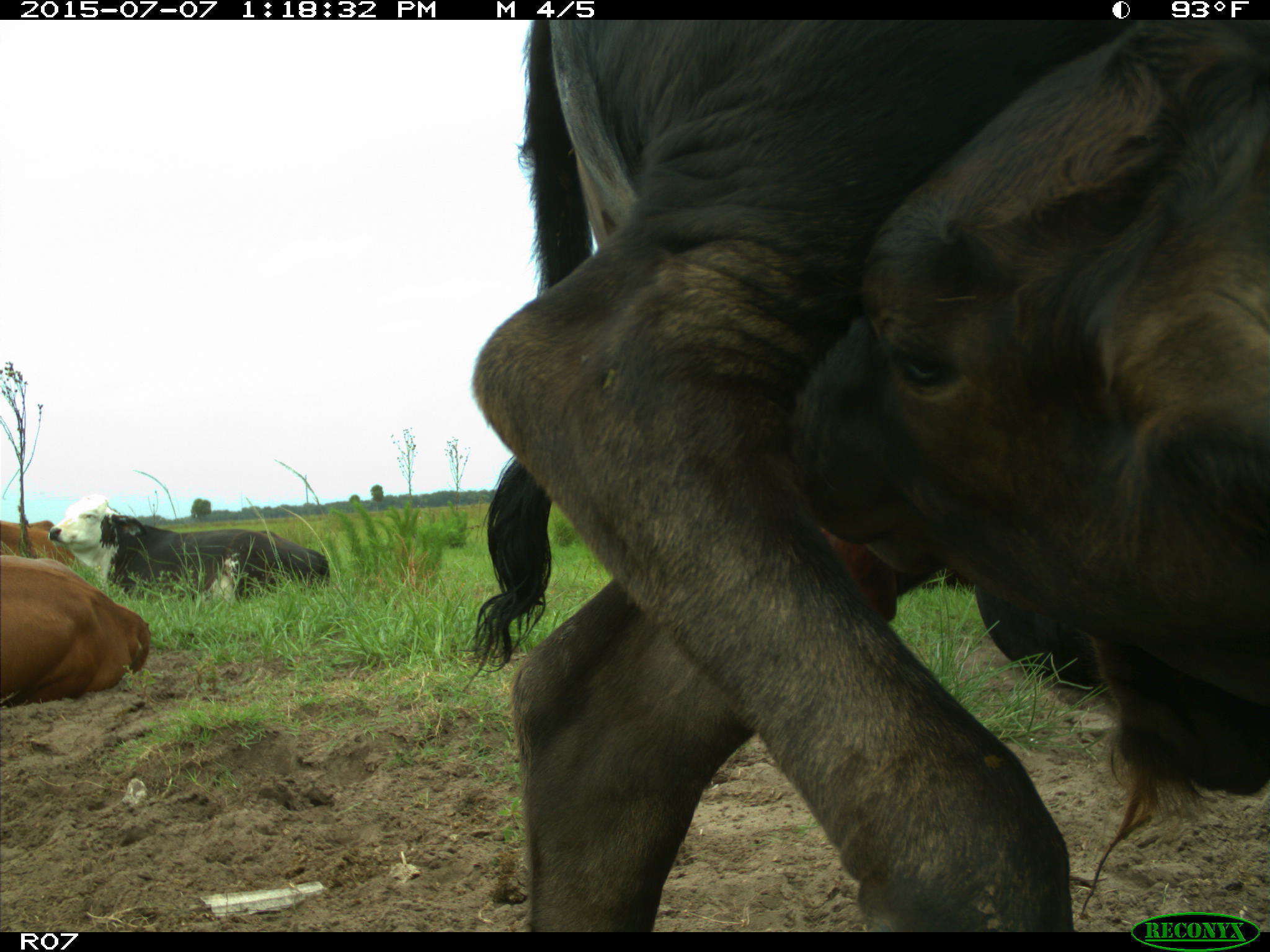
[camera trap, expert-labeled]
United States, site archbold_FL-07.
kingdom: Animalia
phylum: Chordata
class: Mammalia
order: Artiodactyla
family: Bovidae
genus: Bos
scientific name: Bos taurus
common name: domestic cow